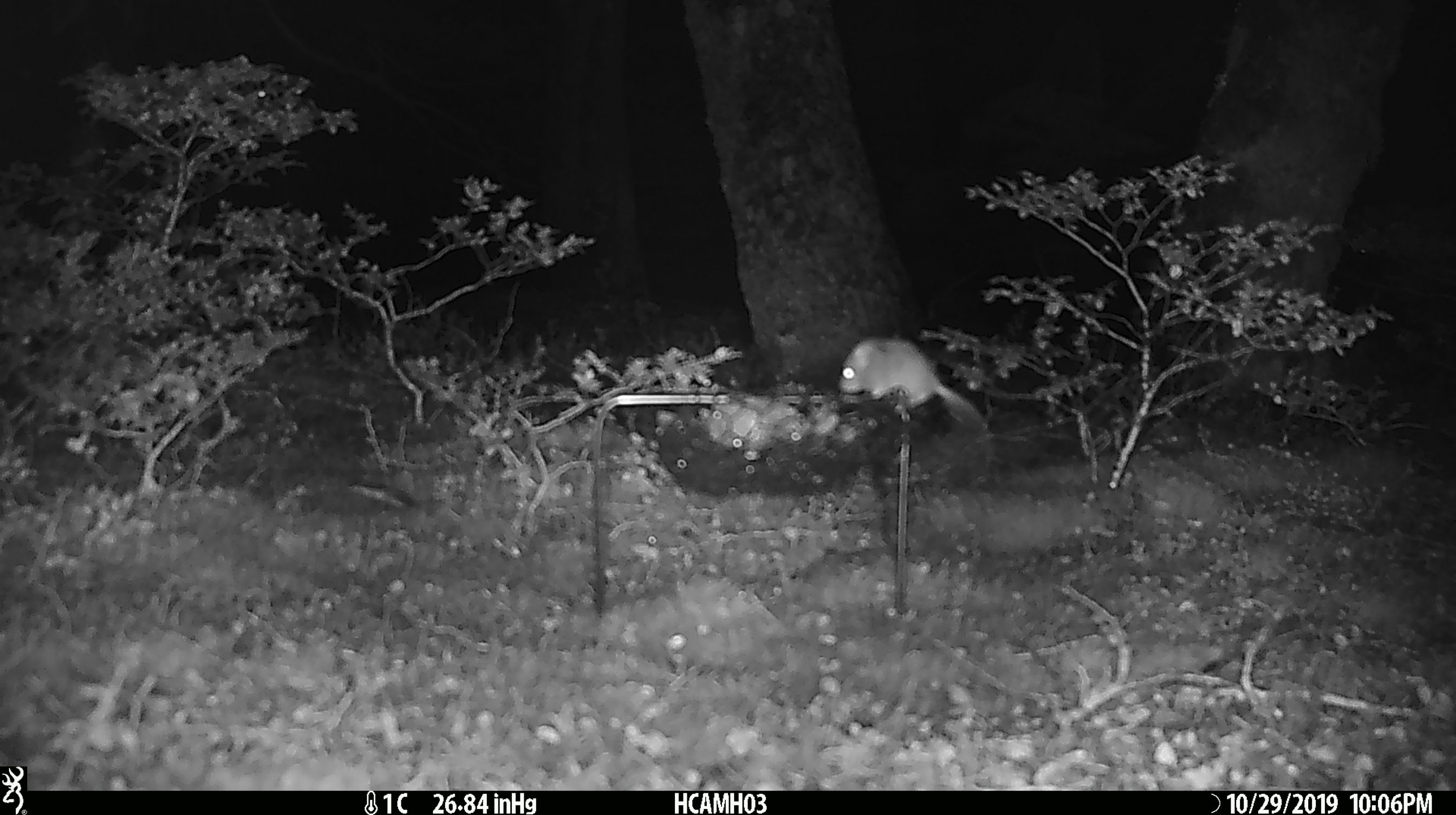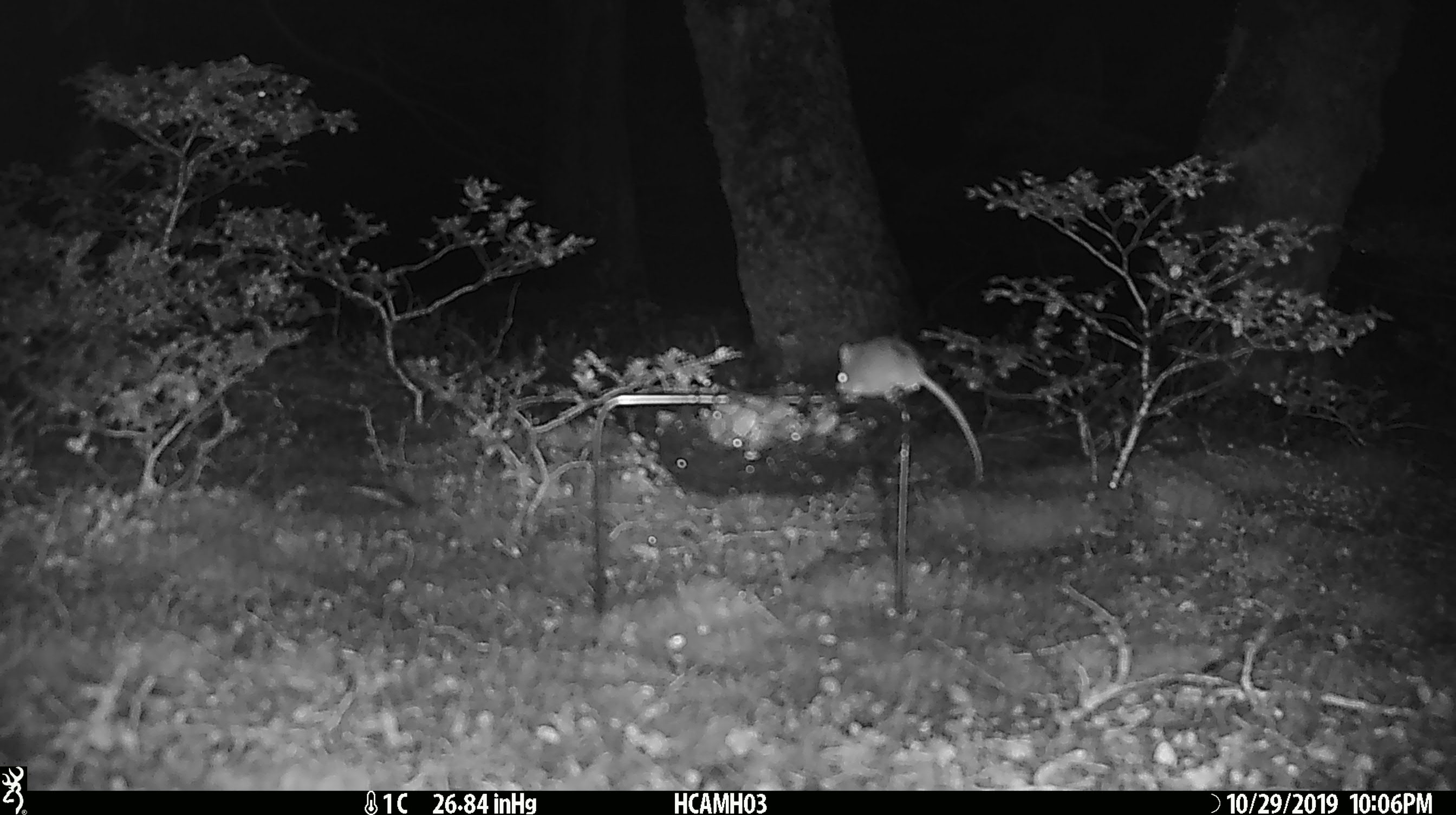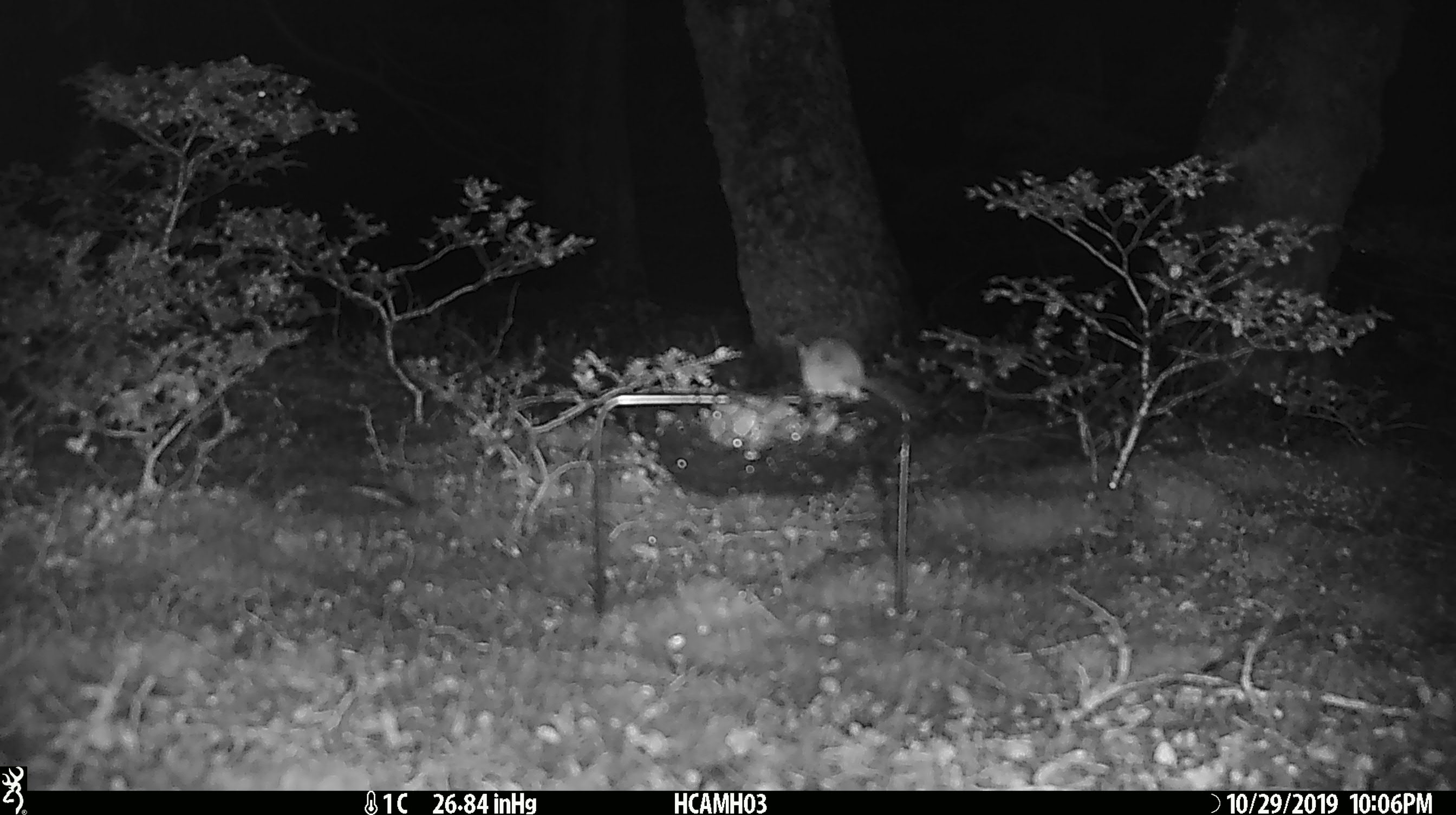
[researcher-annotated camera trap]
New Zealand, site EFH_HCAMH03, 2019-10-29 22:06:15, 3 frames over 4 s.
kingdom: Animalia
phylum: Chordata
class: Mammalia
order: Rodentia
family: Muridae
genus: Mus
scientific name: Mus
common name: mouse